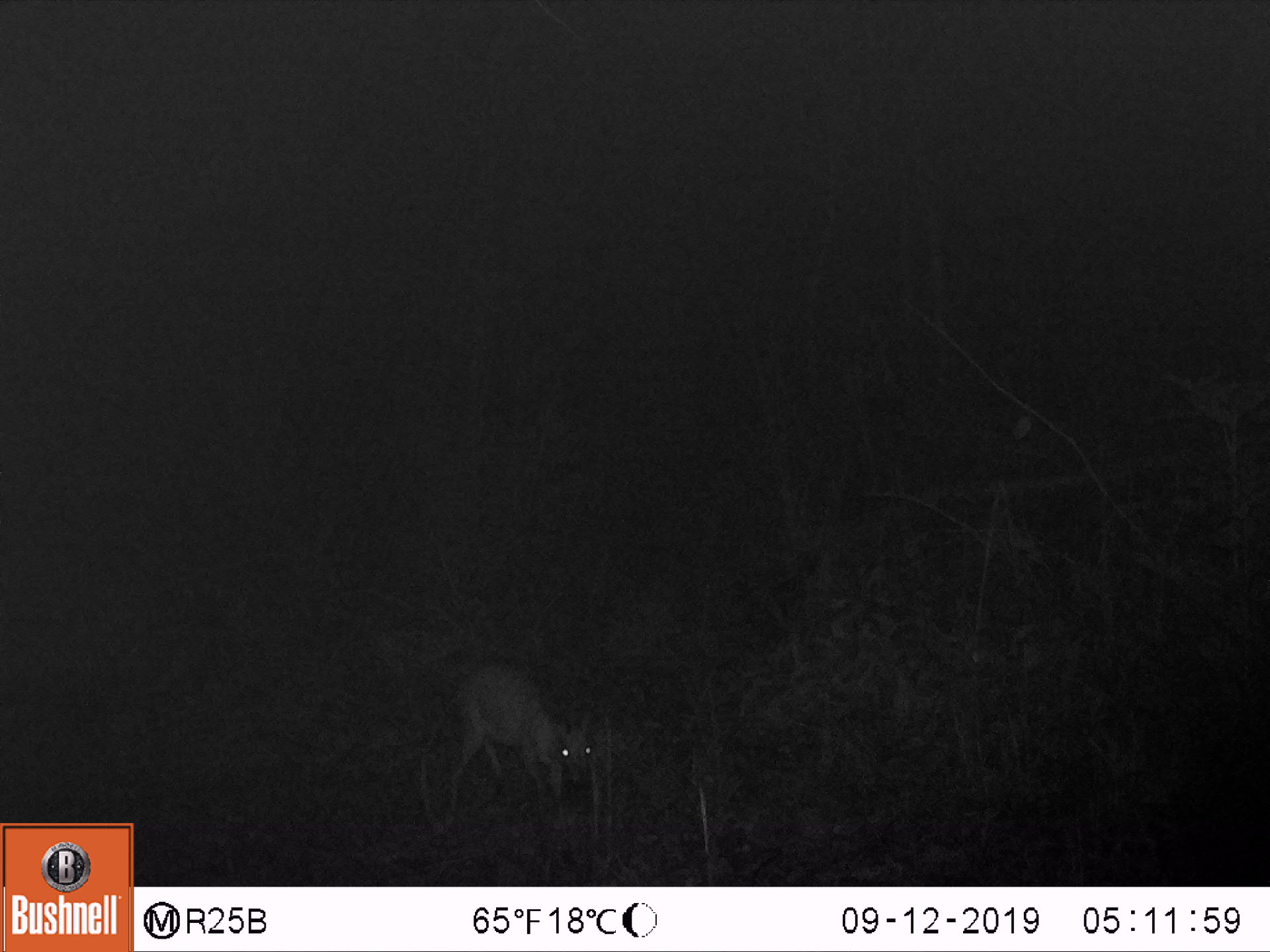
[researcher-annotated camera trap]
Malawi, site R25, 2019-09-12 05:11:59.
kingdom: Animalia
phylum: Chordata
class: Mammalia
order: Artiodactyla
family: Bovidae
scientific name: Antilopinae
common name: small antelope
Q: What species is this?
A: Small antelope (Antilopinae).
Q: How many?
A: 1.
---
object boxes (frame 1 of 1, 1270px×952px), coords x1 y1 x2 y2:
small antelope: 400 647 602 844